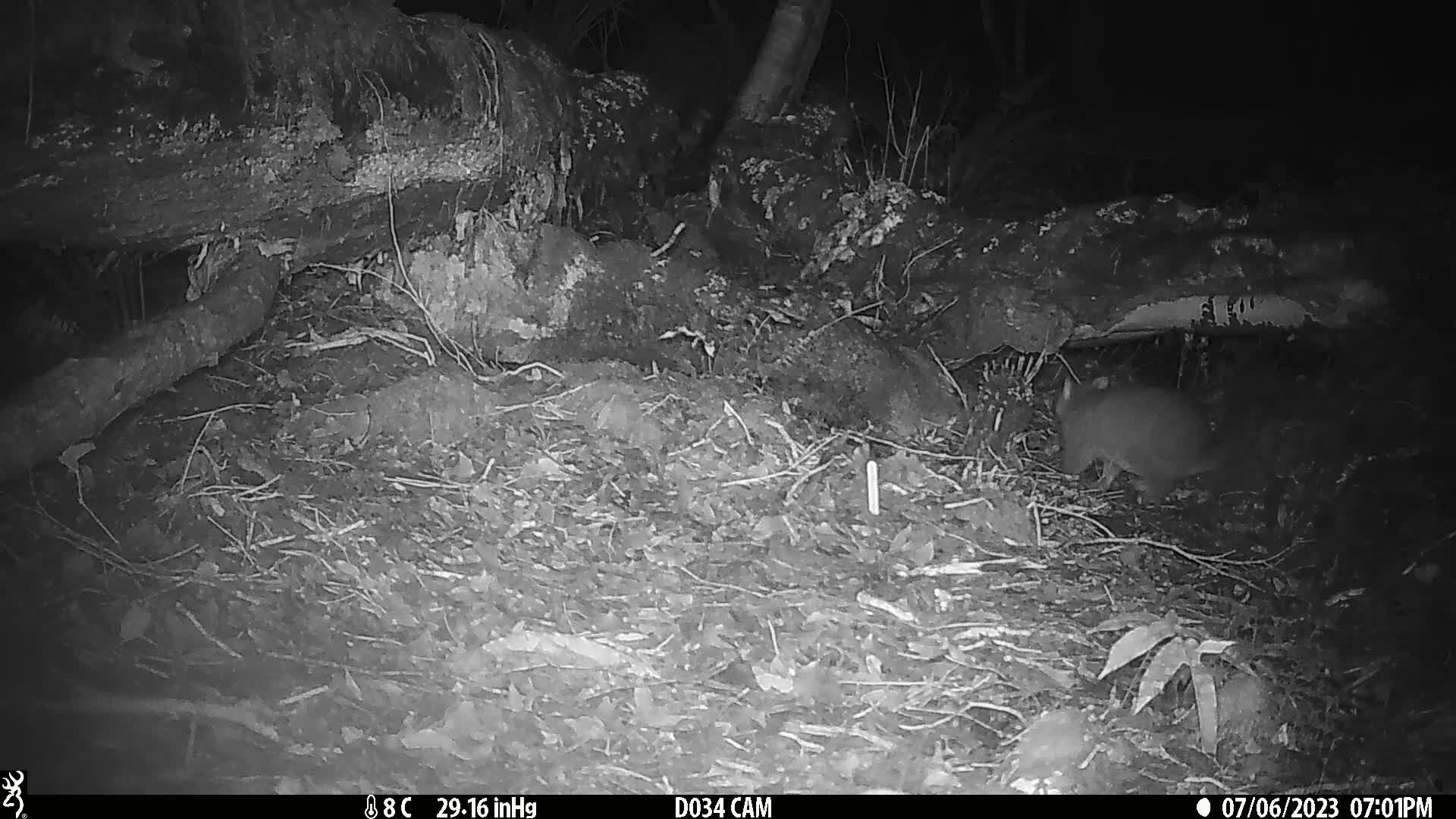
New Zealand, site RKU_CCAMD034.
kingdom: Animalia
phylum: Chordata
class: Mammalia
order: Diprotodontia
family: Phalangeridae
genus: Trichosurus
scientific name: Trichosurus vulpecula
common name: common brushtail possum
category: possum